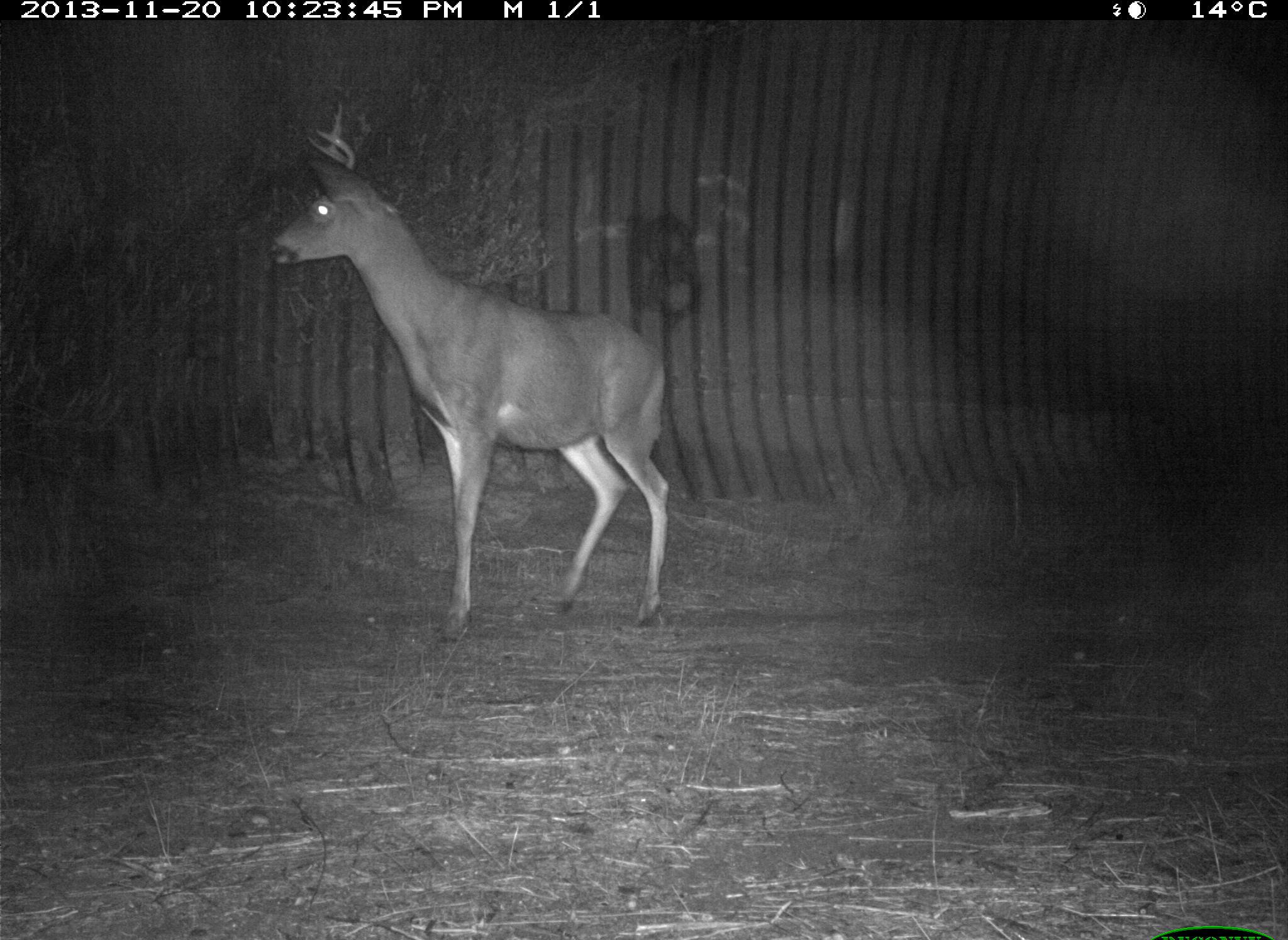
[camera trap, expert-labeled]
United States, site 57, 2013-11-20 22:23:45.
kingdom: Animalia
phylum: Chordata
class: Mammalia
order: Artiodactyla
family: Cervidae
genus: Odocoileus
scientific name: Odocoileus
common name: deer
Deer (Odocoileus).